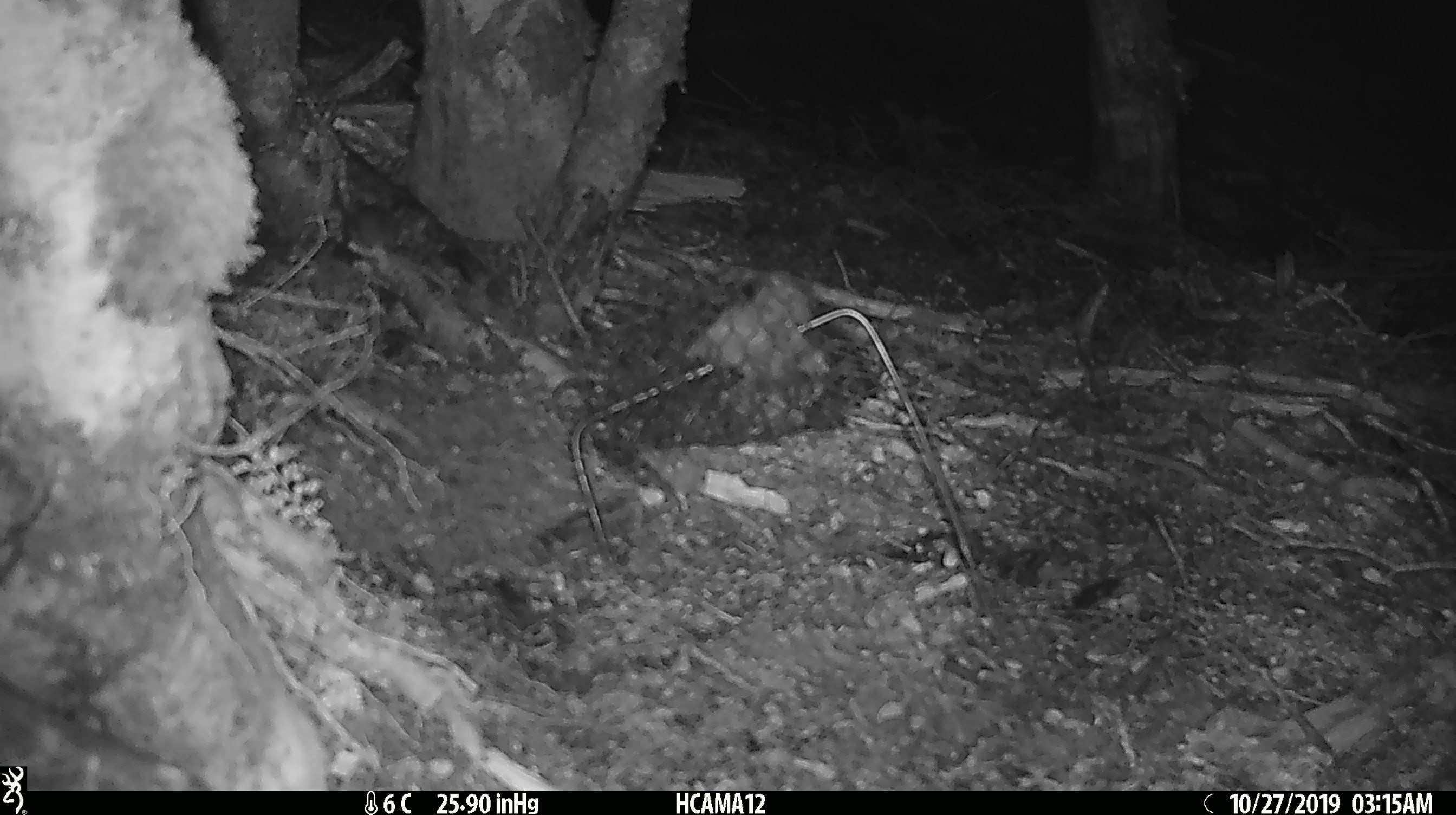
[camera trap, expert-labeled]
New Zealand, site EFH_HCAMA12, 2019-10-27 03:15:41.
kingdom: Animalia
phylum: Chordata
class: Mammalia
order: Rodentia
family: Muridae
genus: Mus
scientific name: Mus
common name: mouse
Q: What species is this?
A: Mouse (Mus).